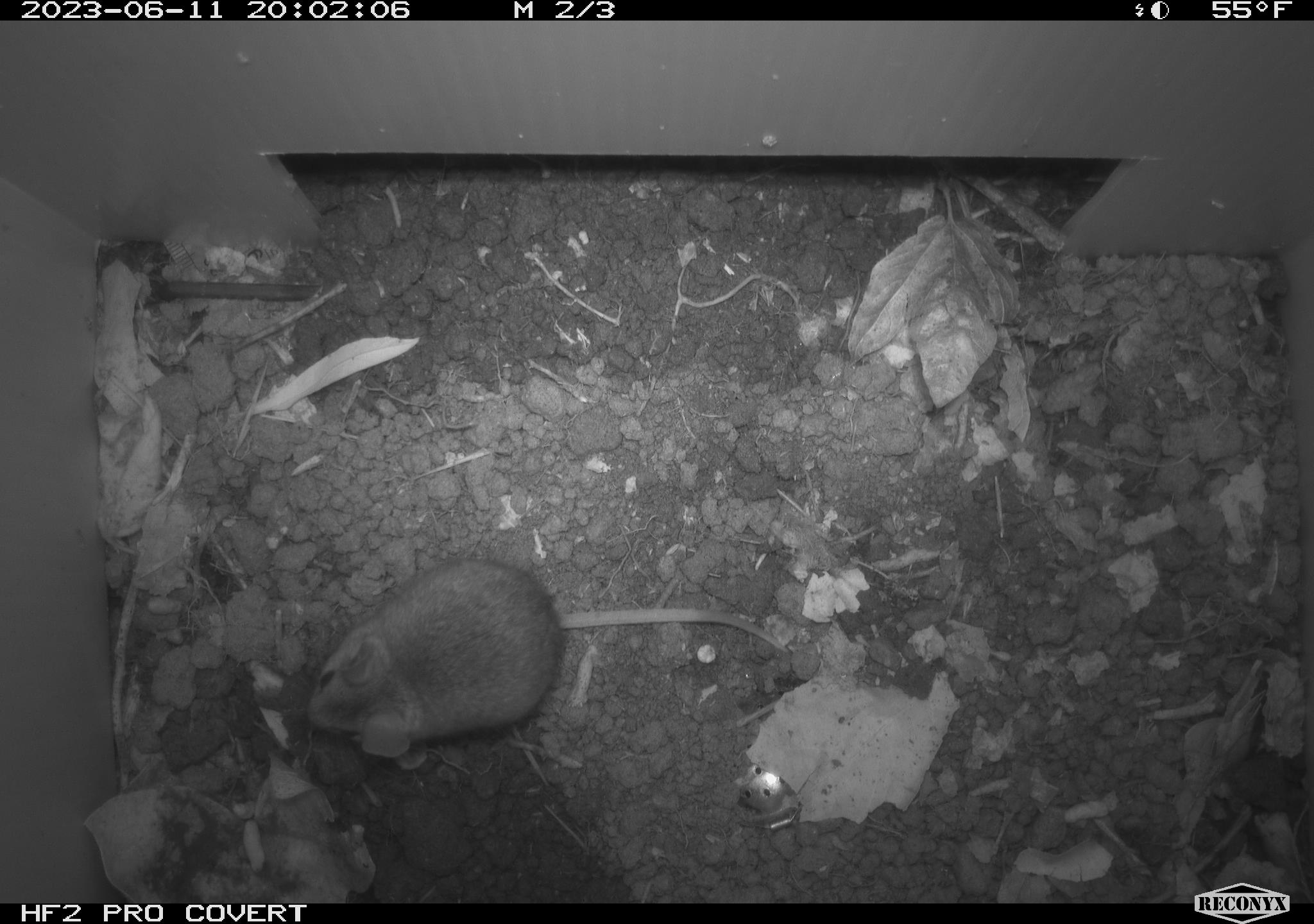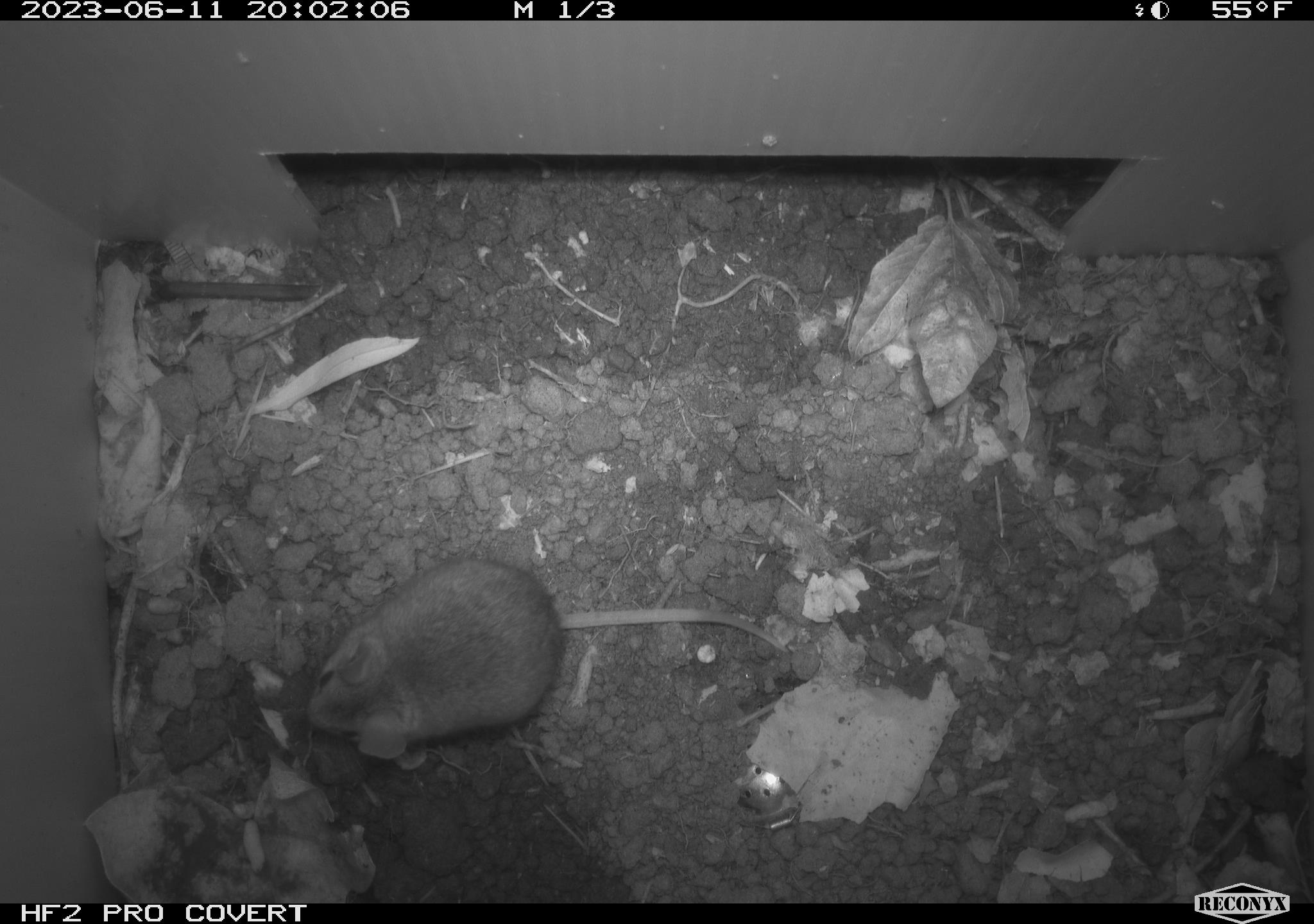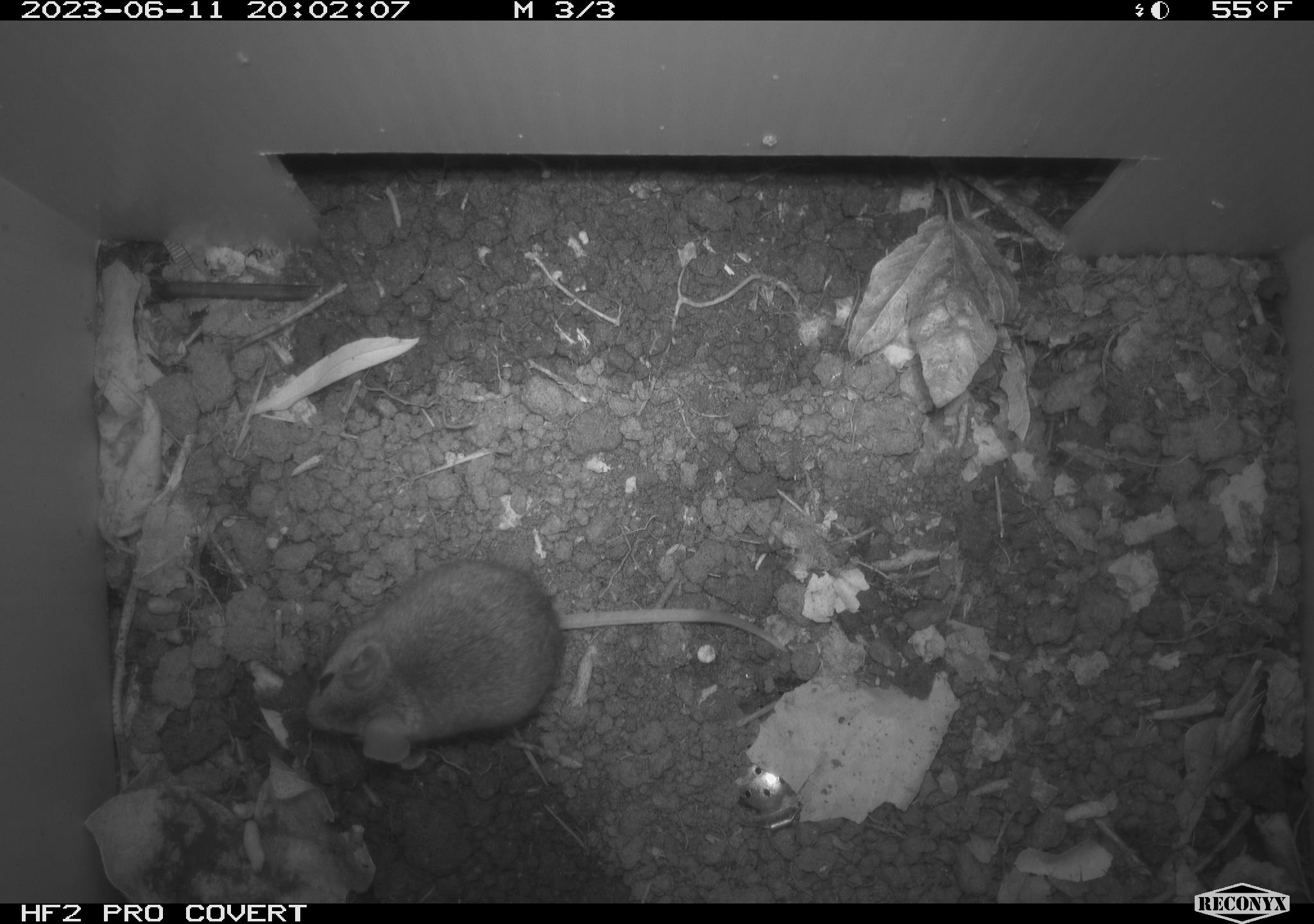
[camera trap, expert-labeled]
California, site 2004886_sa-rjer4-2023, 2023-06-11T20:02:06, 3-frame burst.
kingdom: Animalia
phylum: Chordata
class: Mammalia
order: Rodentia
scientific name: Rodentia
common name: mouse species